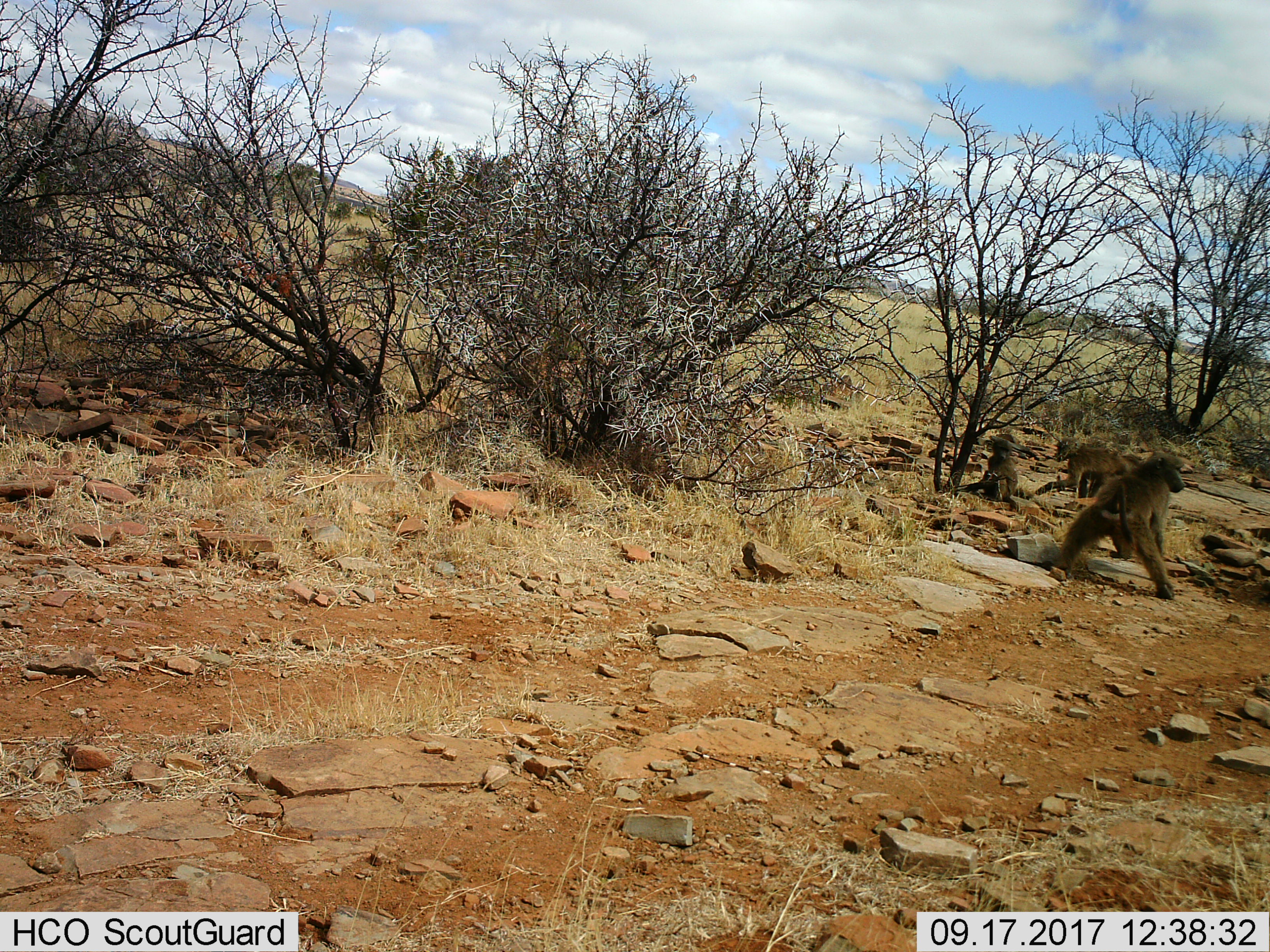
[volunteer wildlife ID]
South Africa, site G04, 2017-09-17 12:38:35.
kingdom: Animalia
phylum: Chordata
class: Mammalia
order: Primates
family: Cercopithecidae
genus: Papio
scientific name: Papio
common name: baboon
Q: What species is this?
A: Baboon (Papio).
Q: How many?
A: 3.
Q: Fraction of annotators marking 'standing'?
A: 30%.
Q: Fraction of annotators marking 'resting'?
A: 50%.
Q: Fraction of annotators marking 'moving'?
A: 90%.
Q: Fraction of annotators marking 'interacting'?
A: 40%.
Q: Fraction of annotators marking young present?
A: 80%.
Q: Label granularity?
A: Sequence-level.